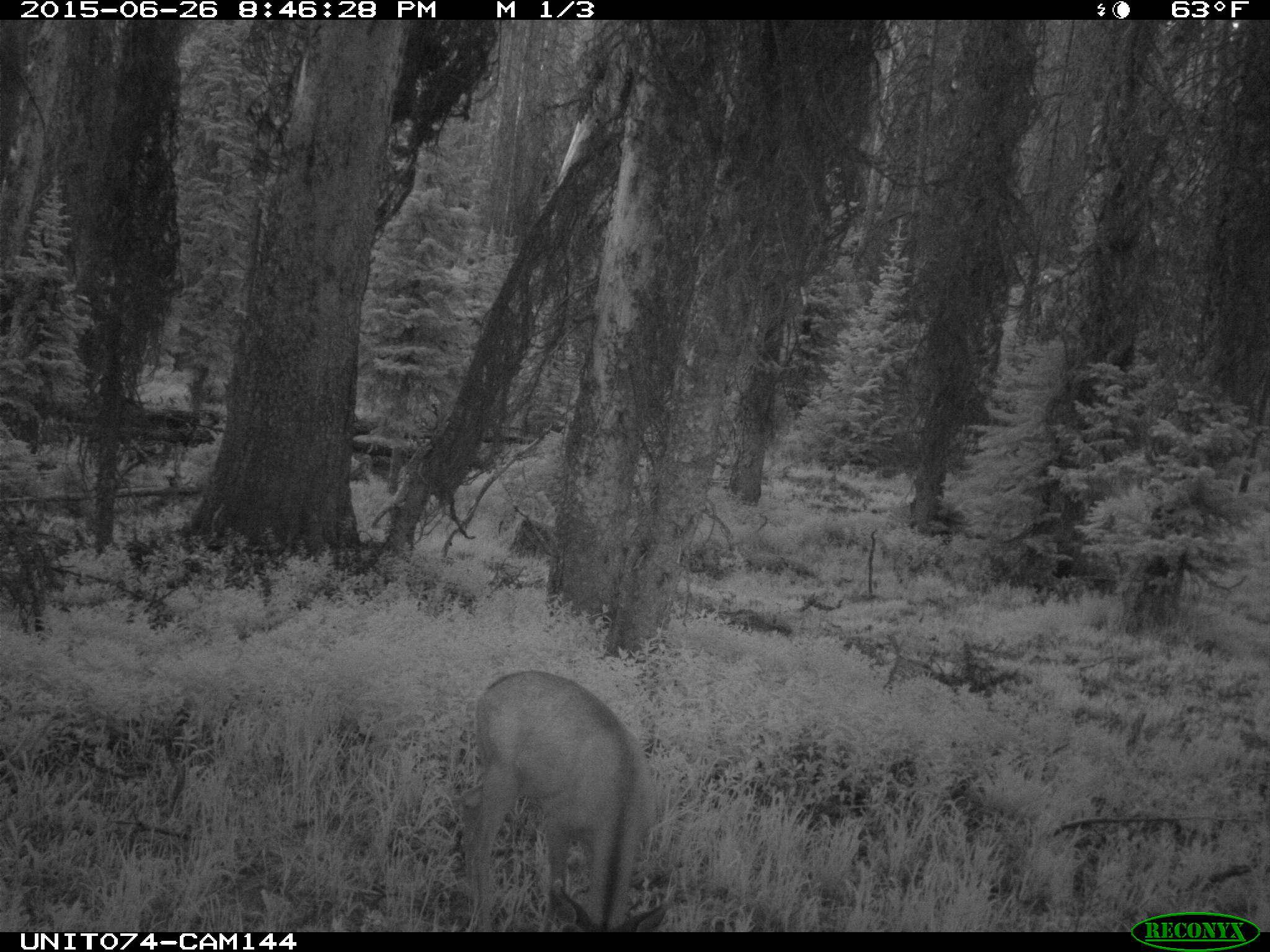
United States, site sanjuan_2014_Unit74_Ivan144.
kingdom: Animalia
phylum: Chordata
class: Mammalia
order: Artiodactyla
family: Cervidae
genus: Odocoileus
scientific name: Odocoileus hemionus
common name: mule deer